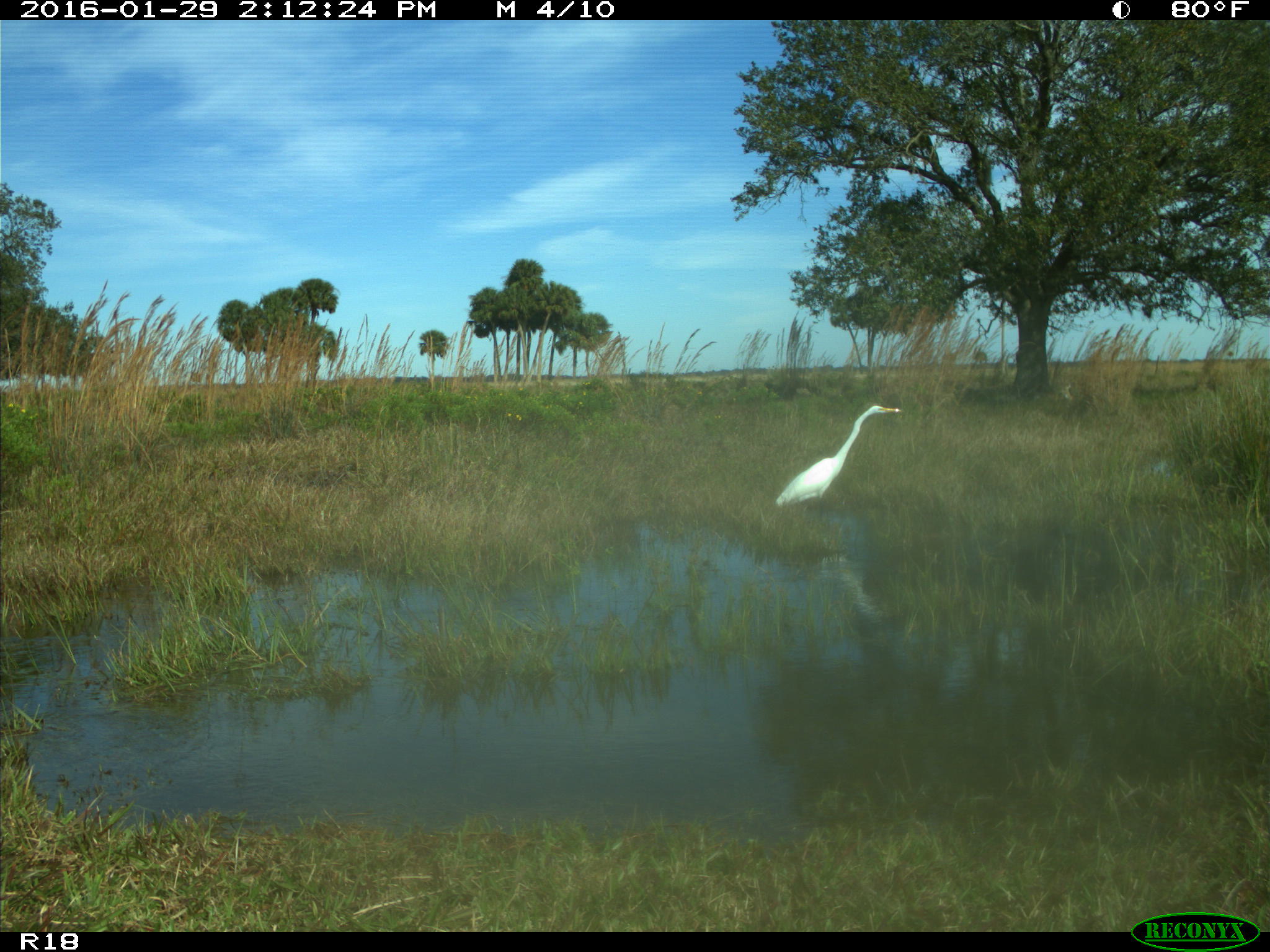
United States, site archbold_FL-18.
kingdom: Animalia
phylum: Chordata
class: Aves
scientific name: Aves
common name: birds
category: unidentified bird